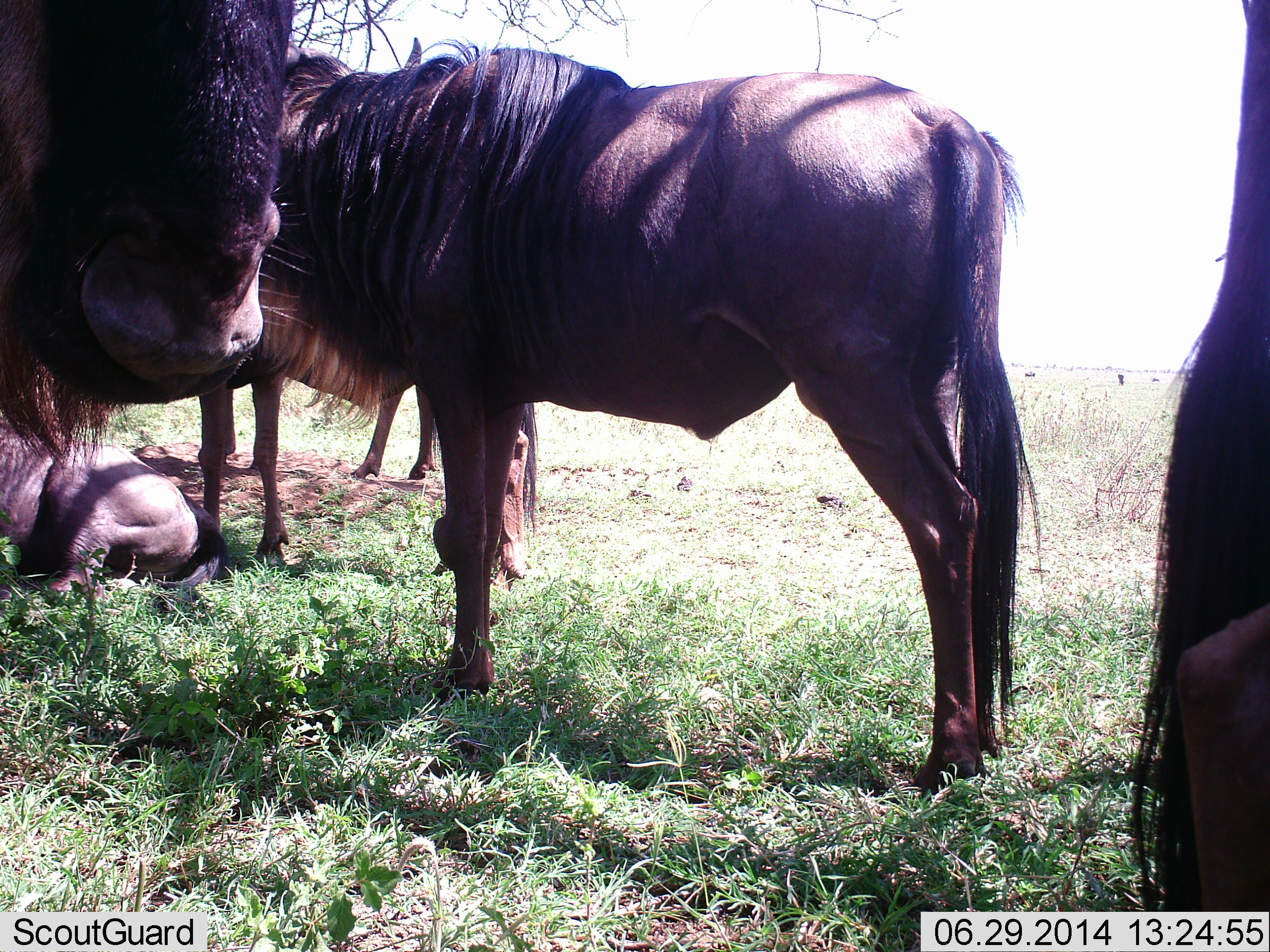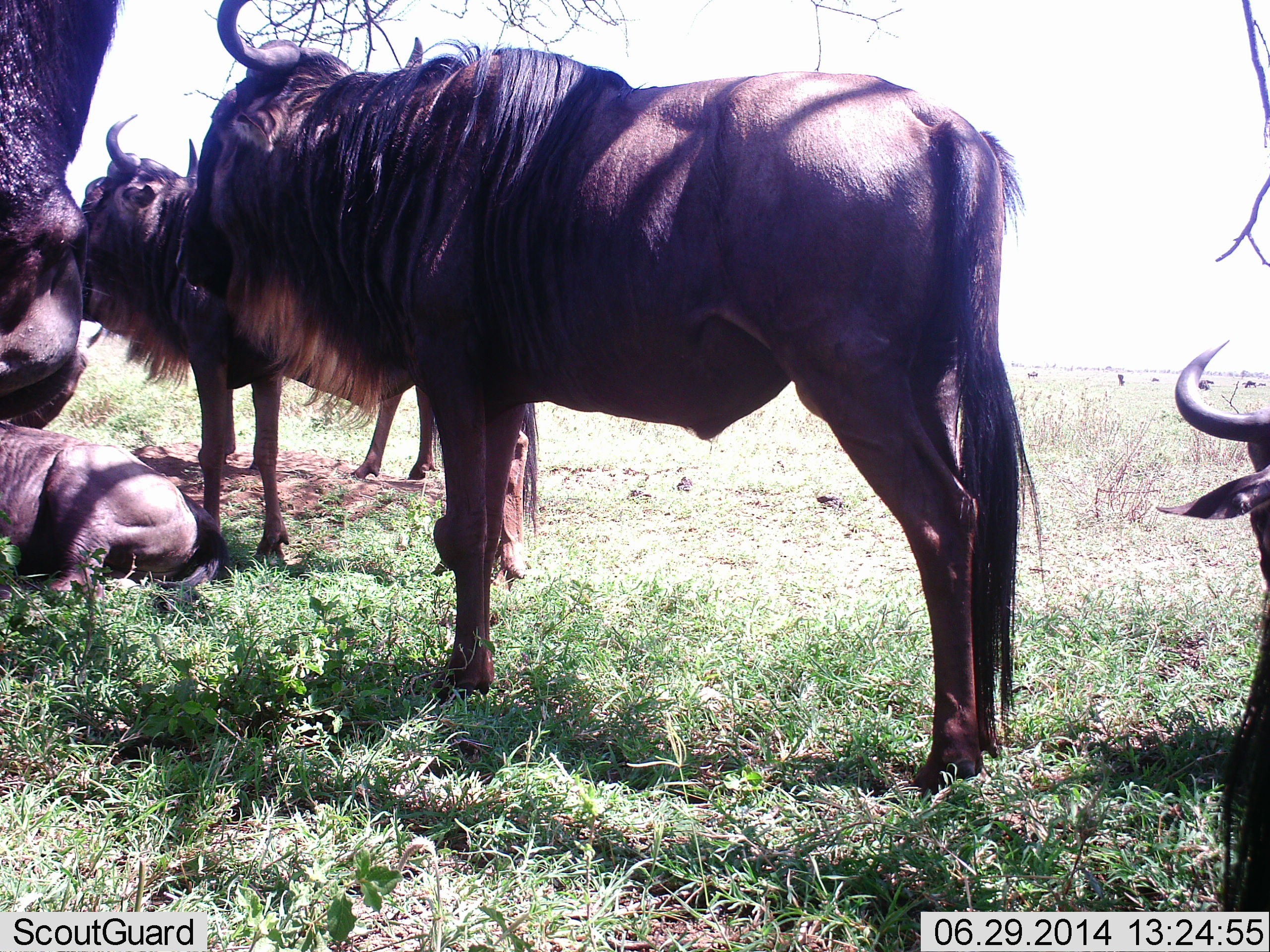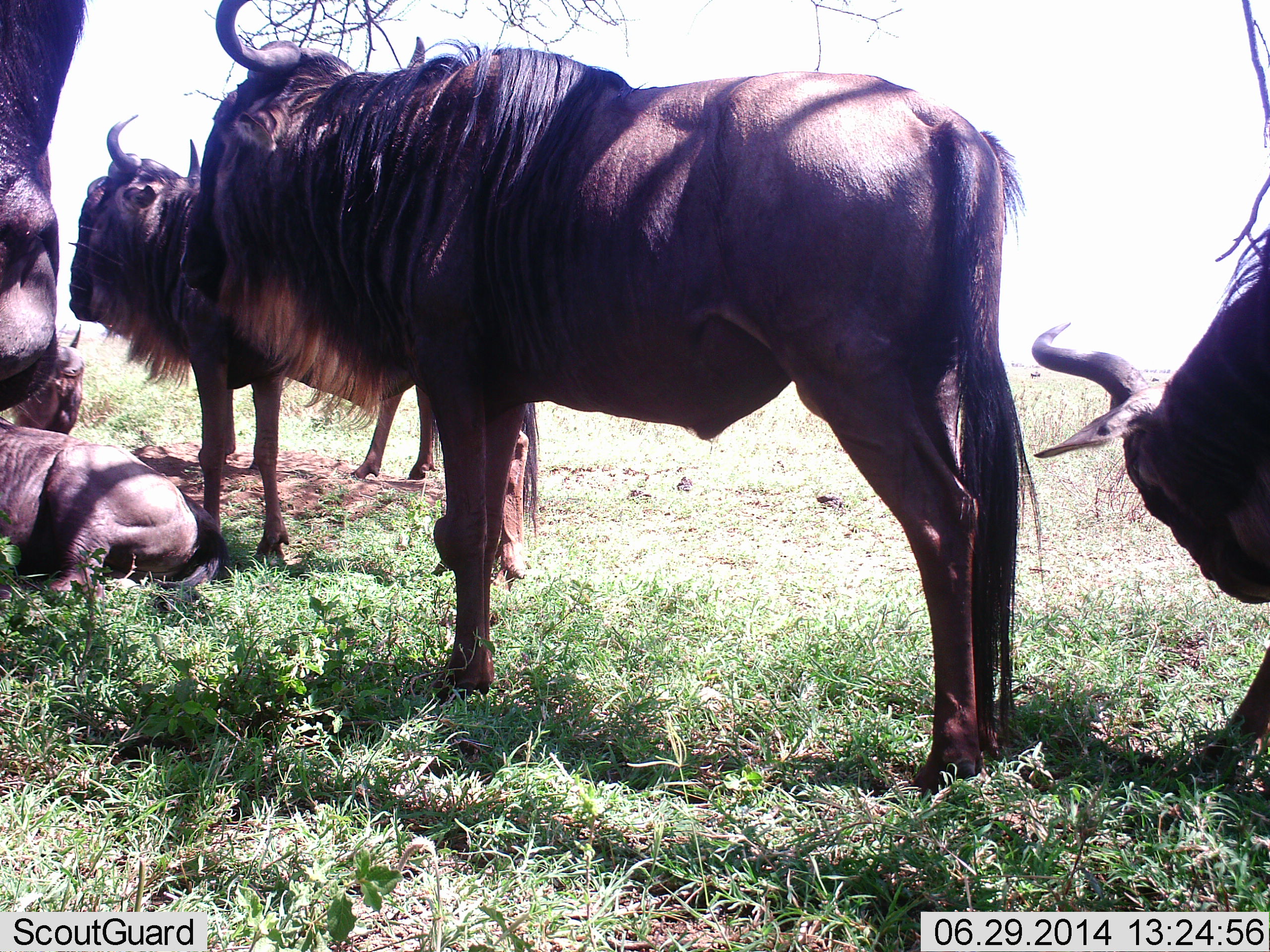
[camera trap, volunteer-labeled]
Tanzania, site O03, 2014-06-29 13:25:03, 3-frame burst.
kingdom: Animalia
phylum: Chordata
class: Mammalia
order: Artiodactyla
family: Bovidae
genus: Connochaetes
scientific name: Connochaetes taurinus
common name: blue wildebeest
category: wildebeest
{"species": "wildebeest (blue wildebeest) (Connochaetes taurinus)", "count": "6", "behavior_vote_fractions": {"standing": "70%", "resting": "100%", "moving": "30%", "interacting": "0%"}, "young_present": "0%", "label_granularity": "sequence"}